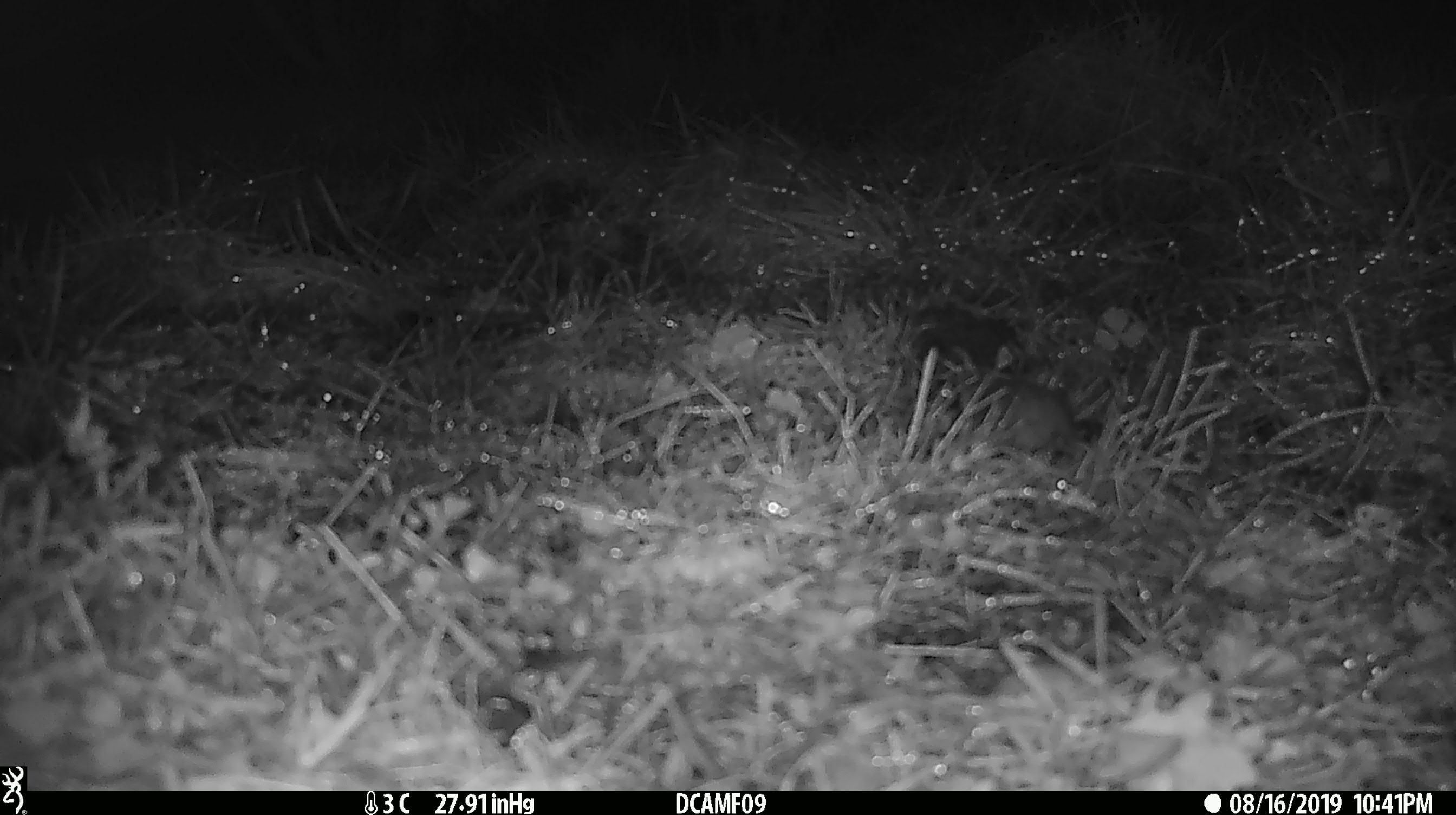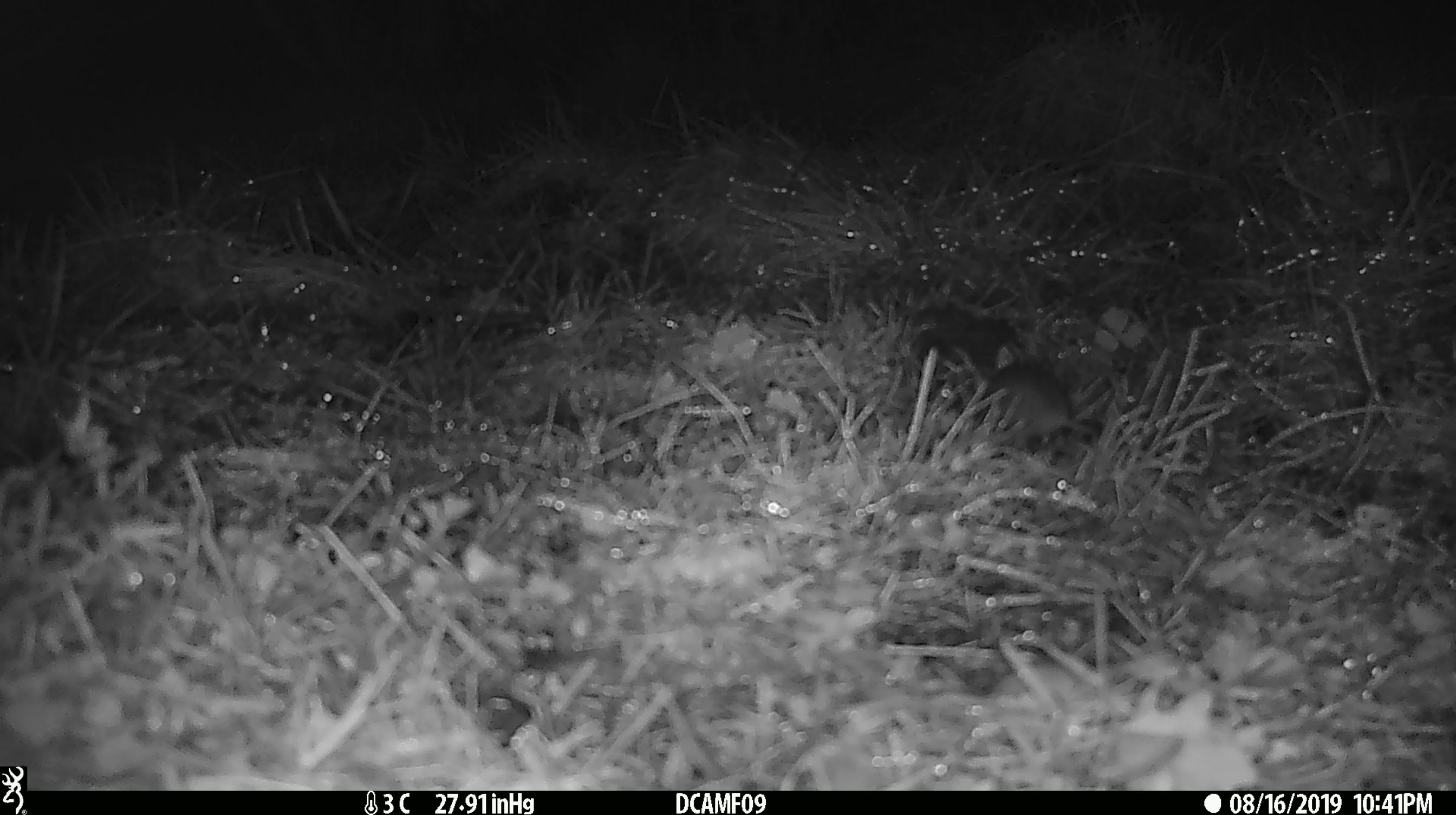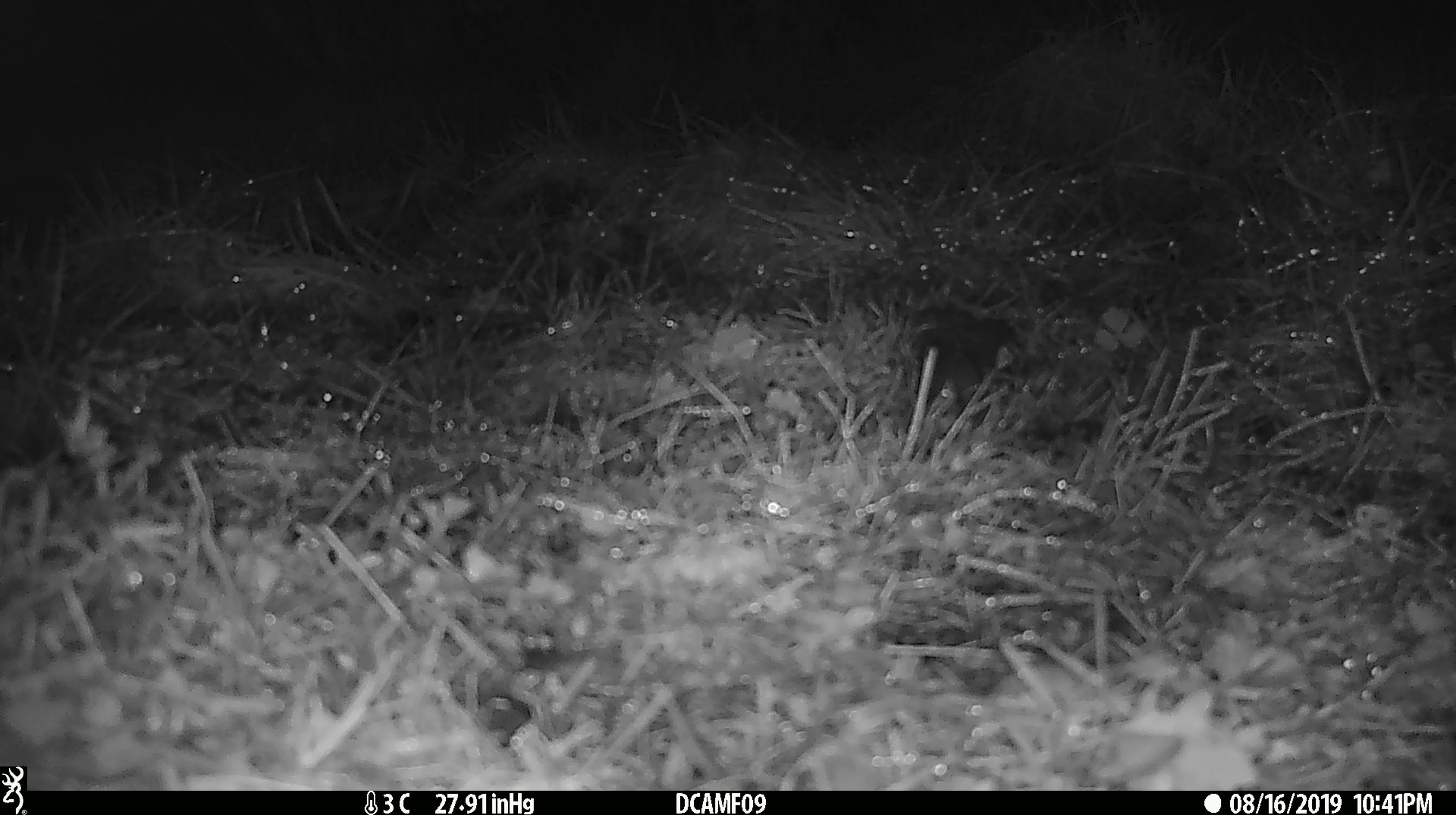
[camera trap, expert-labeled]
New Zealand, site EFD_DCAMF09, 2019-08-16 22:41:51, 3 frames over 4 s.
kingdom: Animalia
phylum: Chordata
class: Mammalia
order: Rodentia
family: Muridae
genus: Mus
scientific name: Mus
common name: mouse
Mouse (Mus).